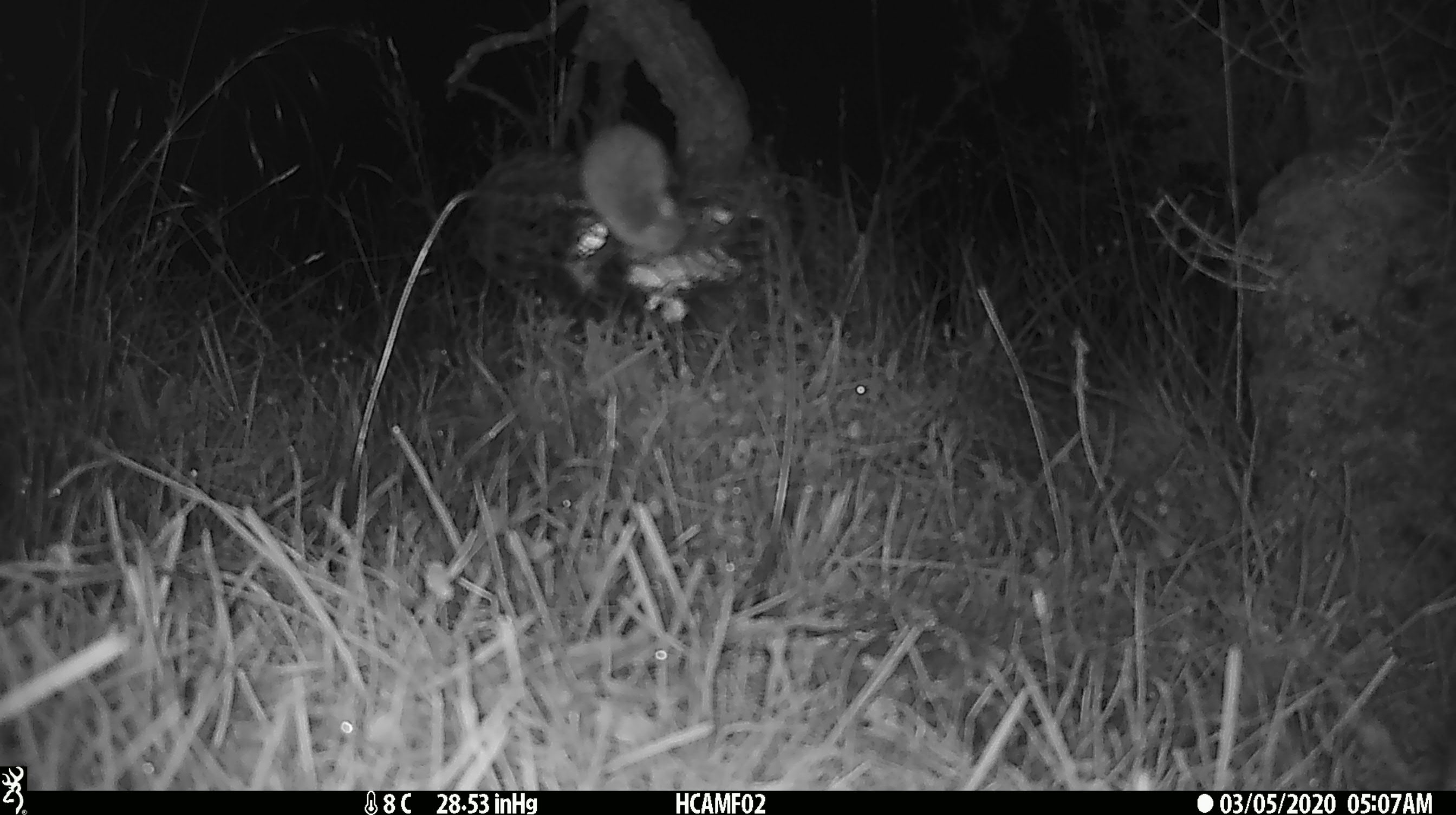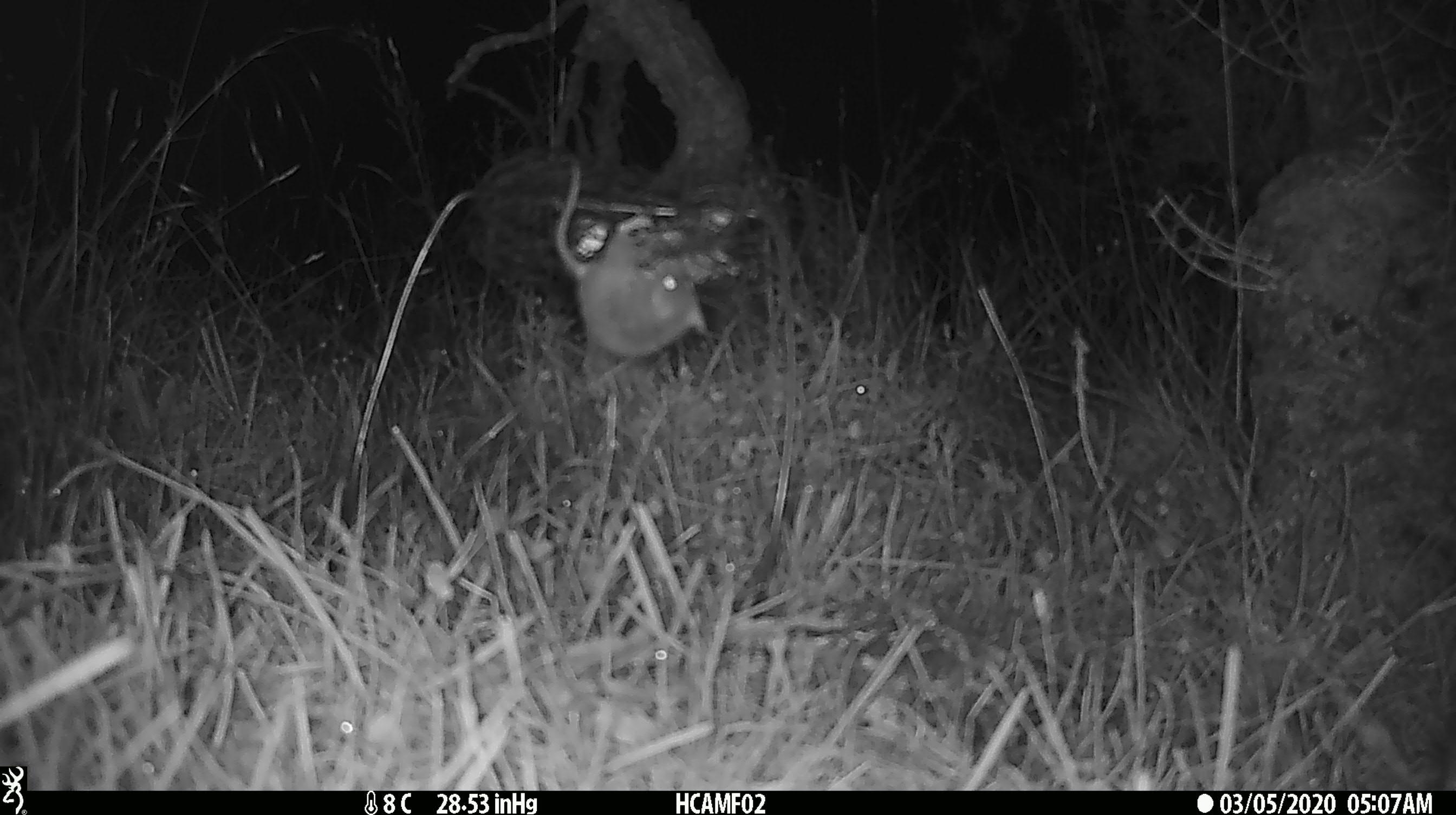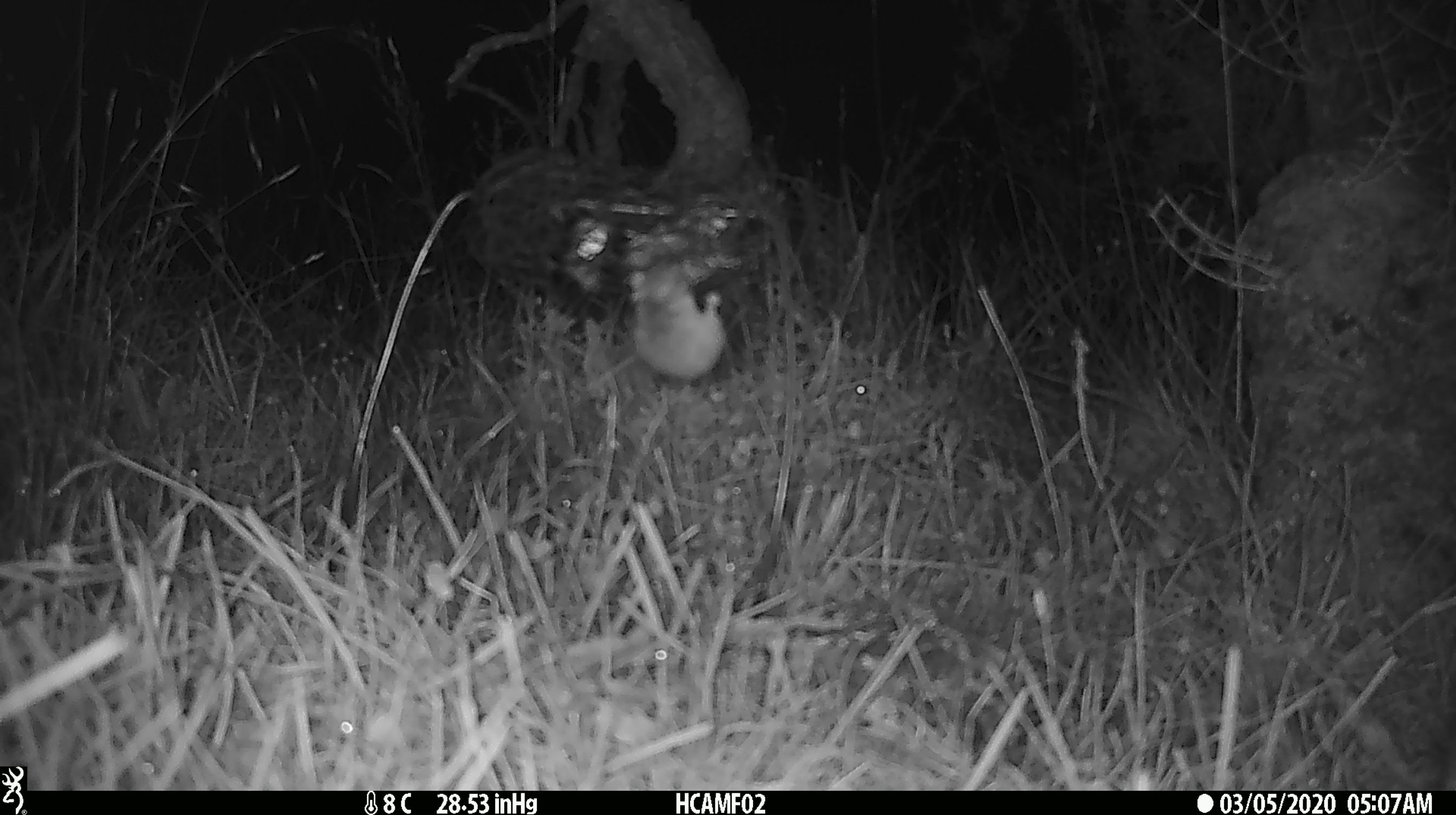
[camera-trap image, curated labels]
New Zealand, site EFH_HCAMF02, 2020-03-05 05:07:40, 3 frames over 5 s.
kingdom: Animalia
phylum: Chordata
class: Mammalia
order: Rodentia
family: Muridae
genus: Mus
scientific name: Mus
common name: mouse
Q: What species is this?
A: Mouse (Mus).